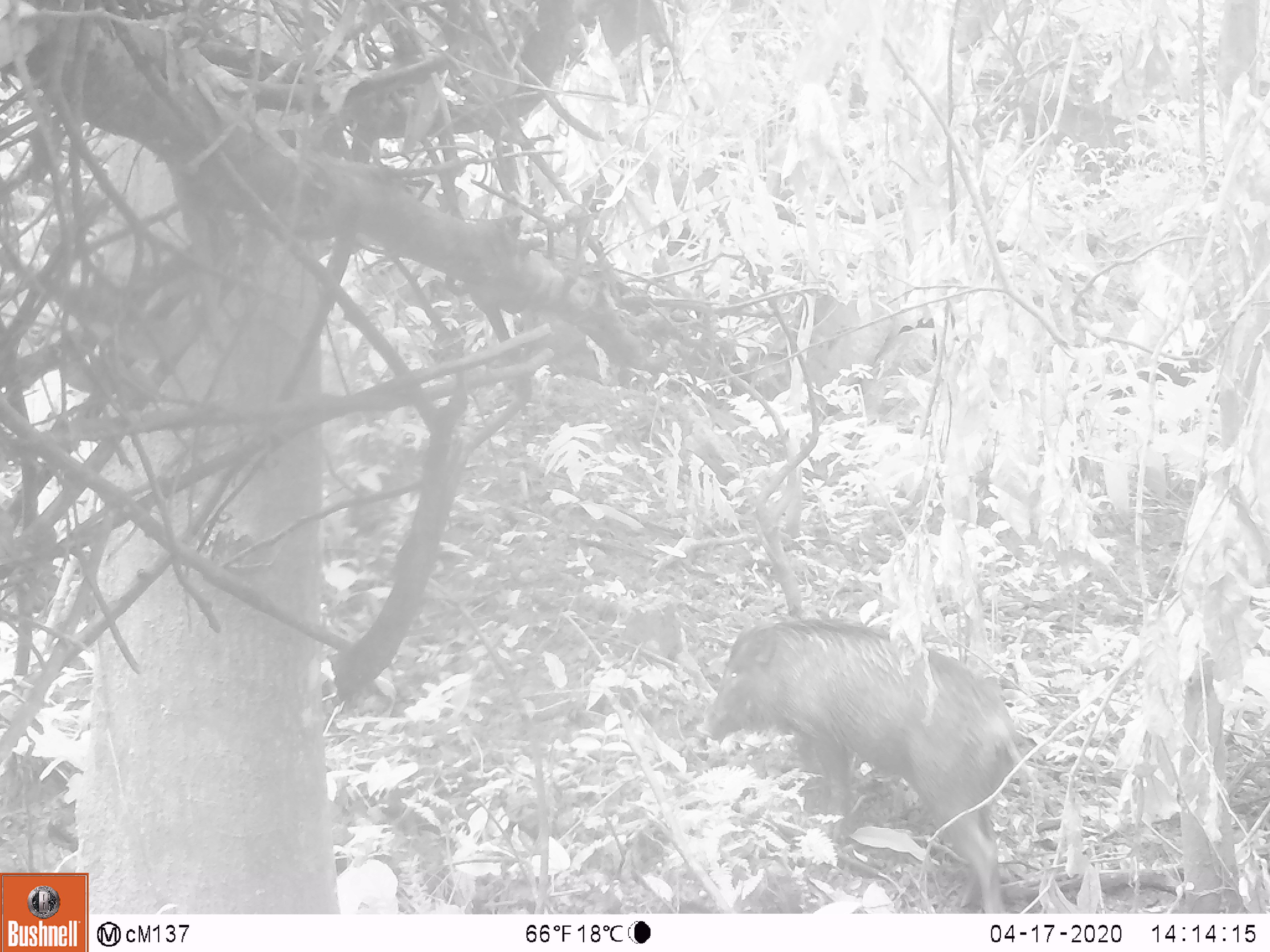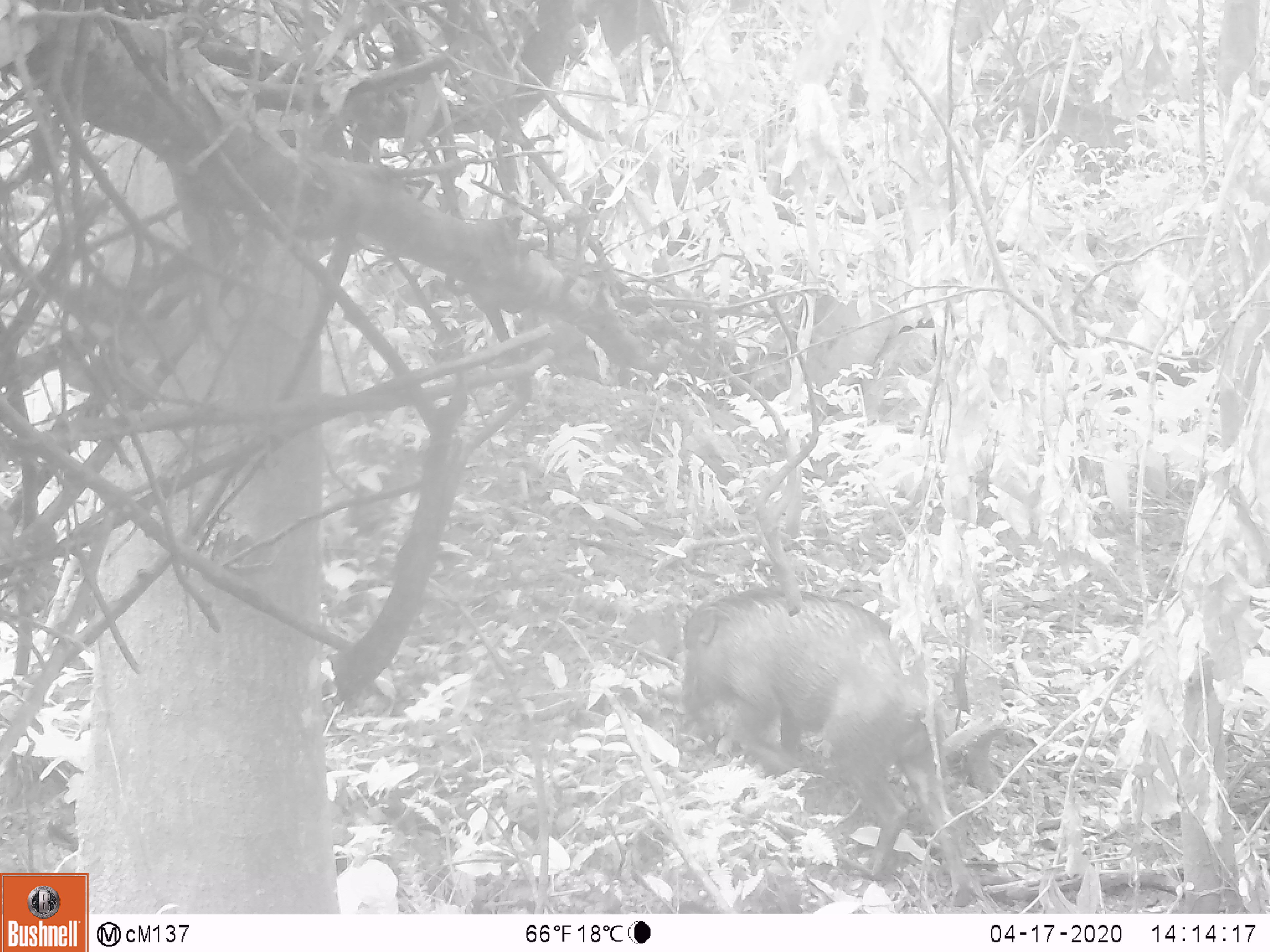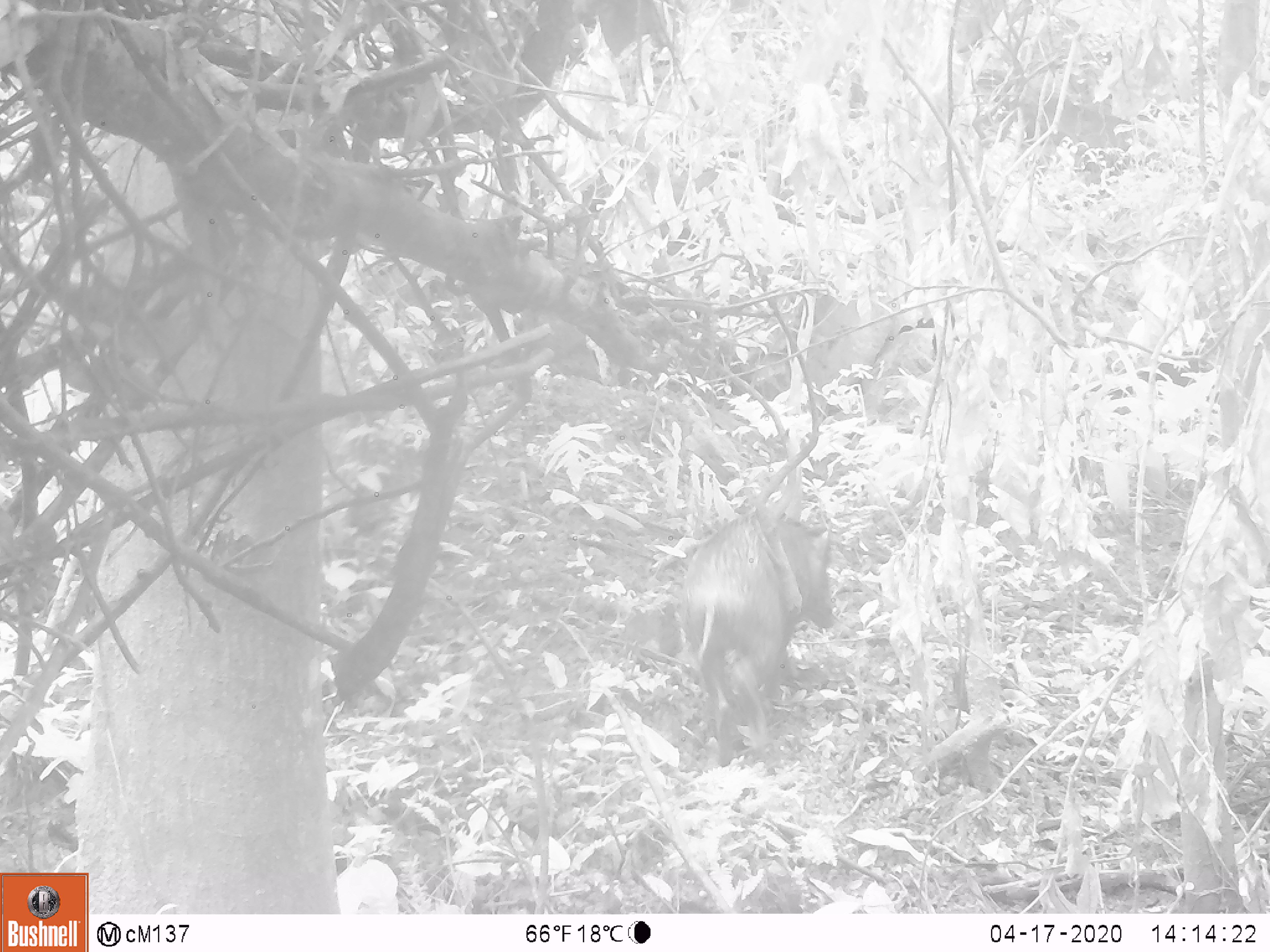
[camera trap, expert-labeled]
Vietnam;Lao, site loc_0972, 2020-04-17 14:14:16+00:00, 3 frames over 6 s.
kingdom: Animalia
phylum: Chordata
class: Mammalia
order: Artiodactyla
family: Suidae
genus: Sus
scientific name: Sus scrofa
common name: eurasian wild pig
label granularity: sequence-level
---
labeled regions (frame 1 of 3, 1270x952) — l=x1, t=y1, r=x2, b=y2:
eurasian wild pig: l=701, t=613, r=1043, b=913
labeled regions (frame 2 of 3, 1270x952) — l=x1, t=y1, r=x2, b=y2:
eurasian wild pig: l=681, t=585, r=980, b=907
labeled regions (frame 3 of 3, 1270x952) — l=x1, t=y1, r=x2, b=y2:
eurasian wild pig: l=679, t=511, r=835, b=769